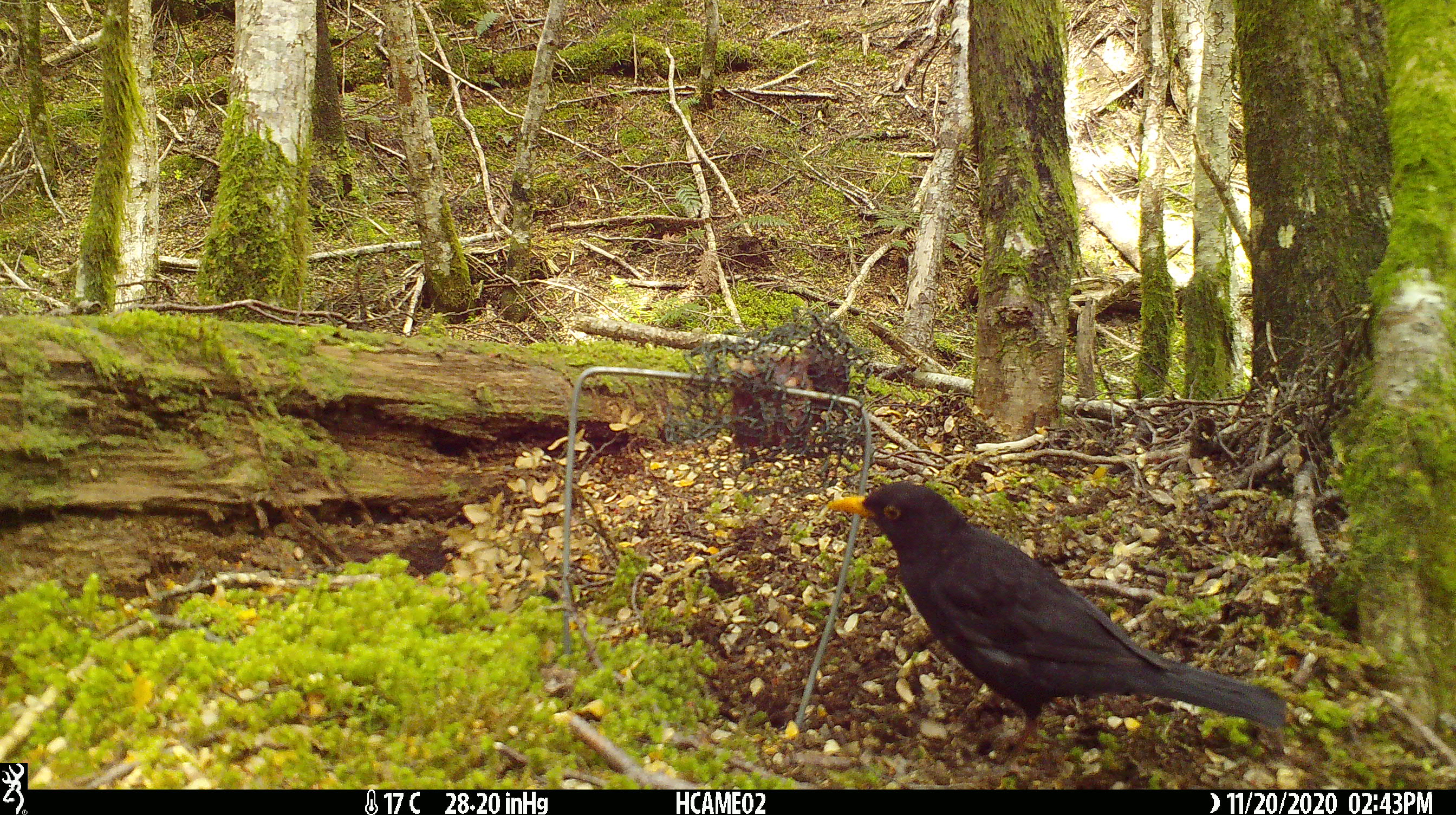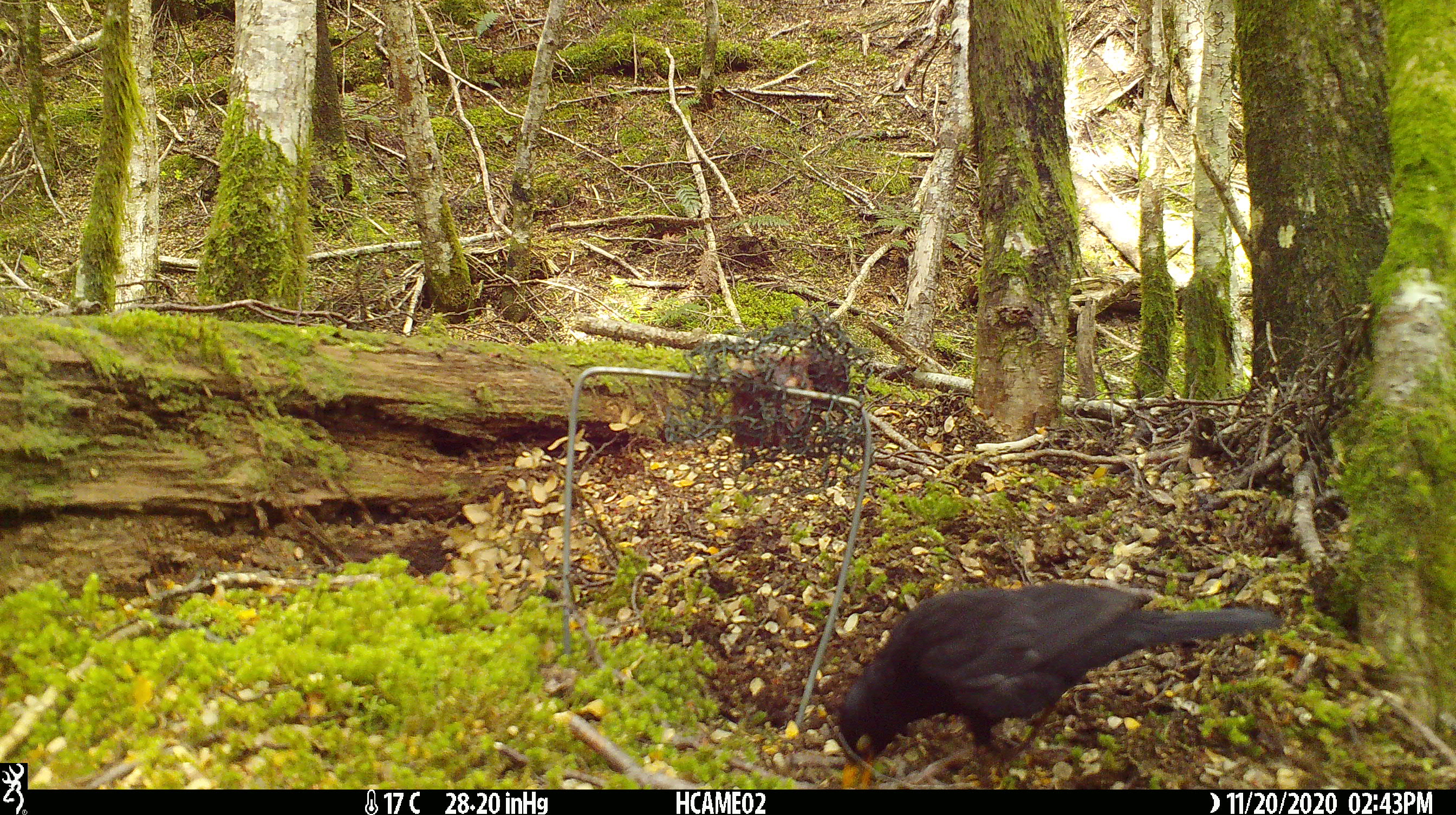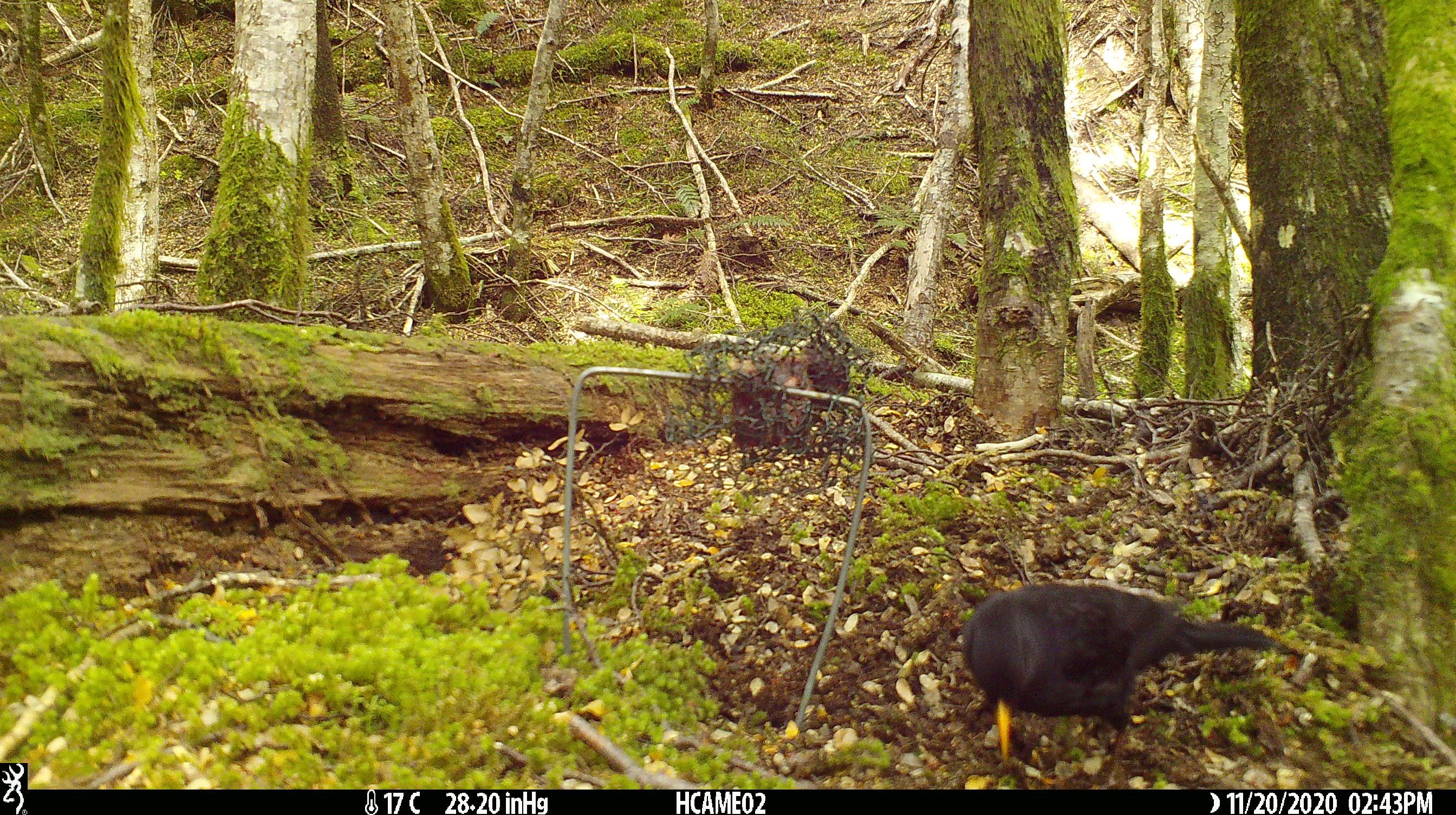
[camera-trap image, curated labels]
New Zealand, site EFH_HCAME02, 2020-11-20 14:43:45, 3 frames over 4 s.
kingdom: Animalia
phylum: Chordata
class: Aves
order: Passeriformes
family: Turdidae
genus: Turdus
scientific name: Turdus merula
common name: eurasian blackbird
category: blackbird